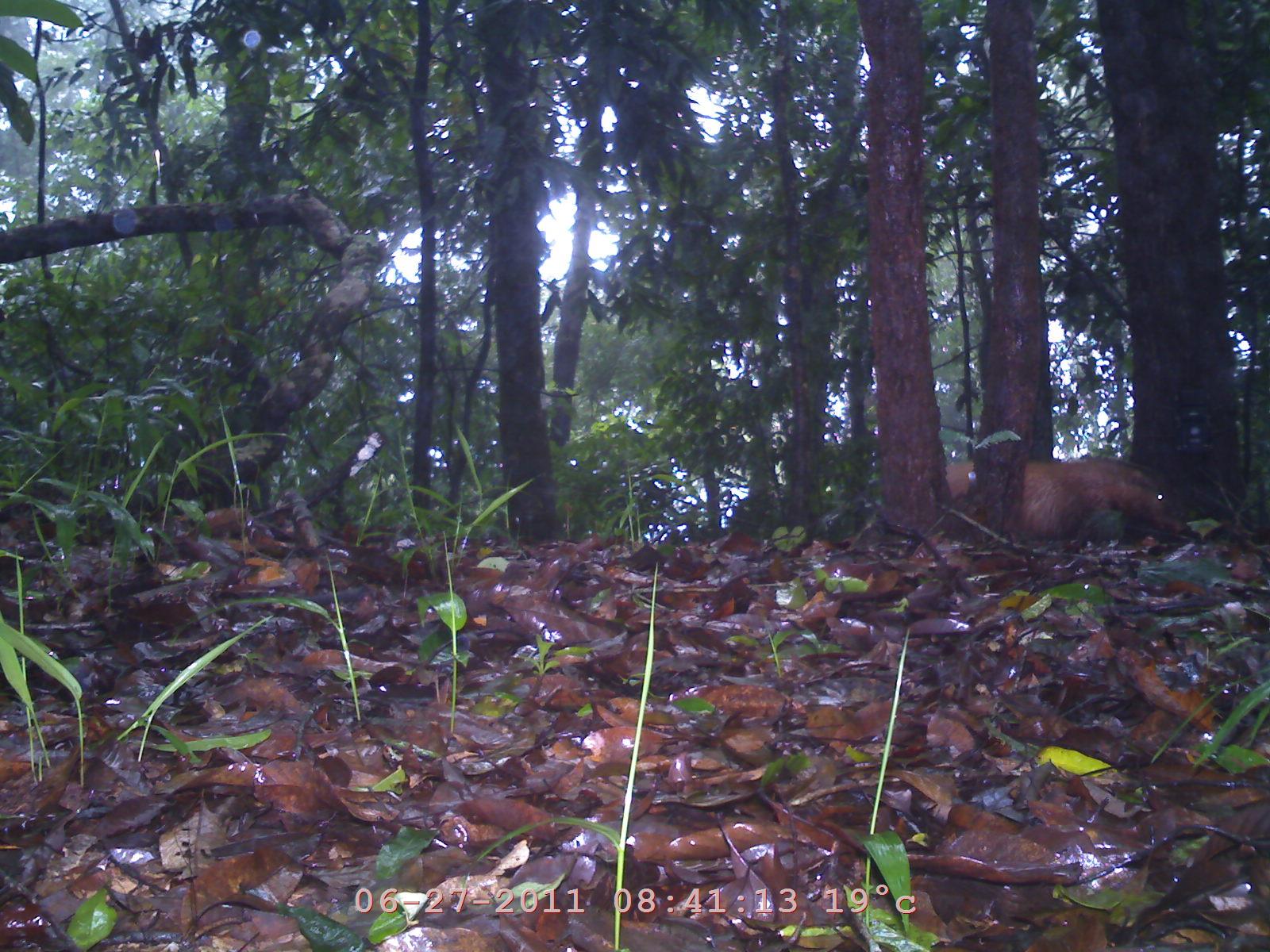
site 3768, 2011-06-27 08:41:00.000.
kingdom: Animalia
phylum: Chordata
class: Mammalia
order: Carnivora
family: Mustelidae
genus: Arctonyx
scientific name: Arctonyx collaris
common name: greater hog badger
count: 1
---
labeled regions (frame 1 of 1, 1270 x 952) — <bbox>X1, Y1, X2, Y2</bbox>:
arctonyx collaris: <bbox>943, 452, 1183, 536</bbox>